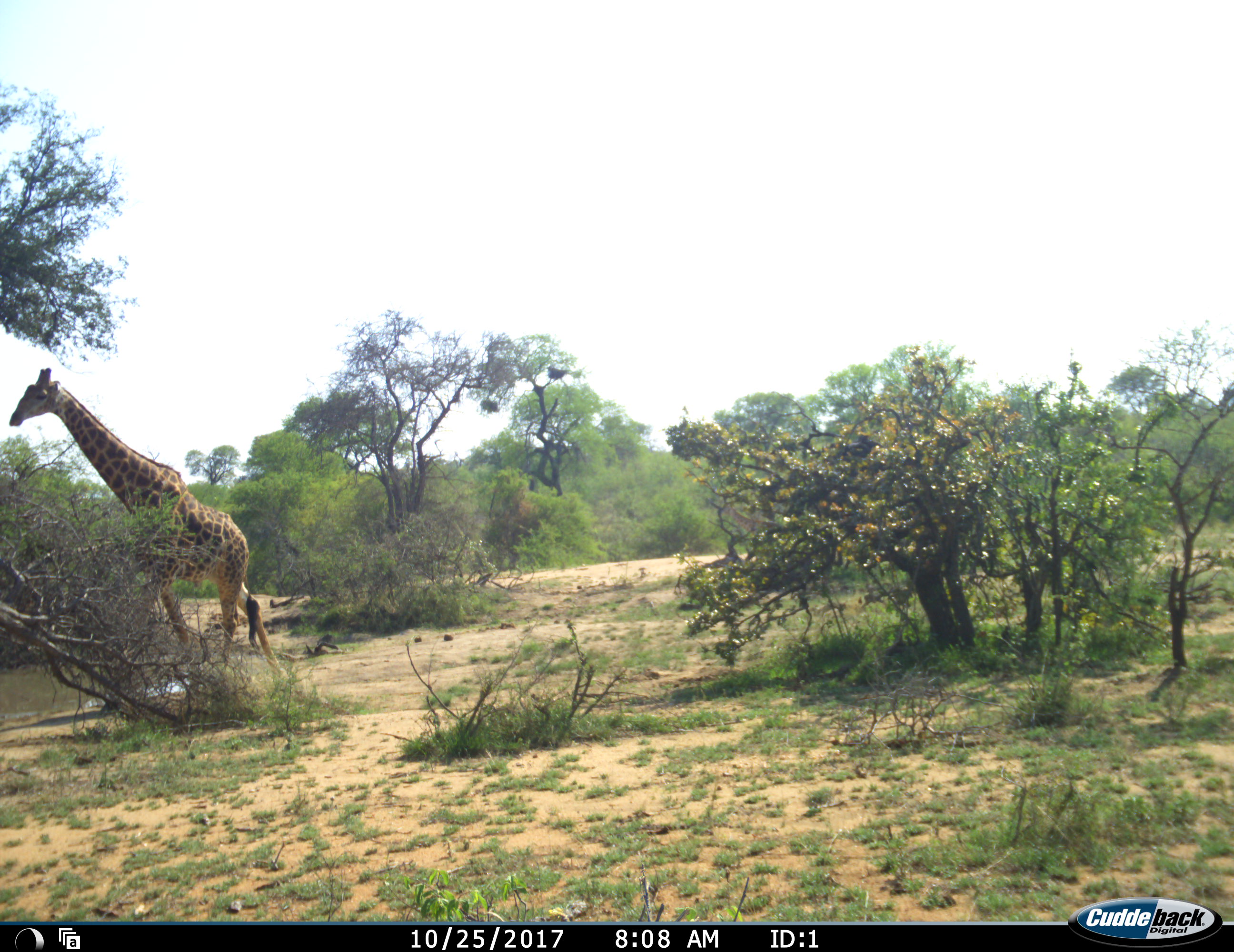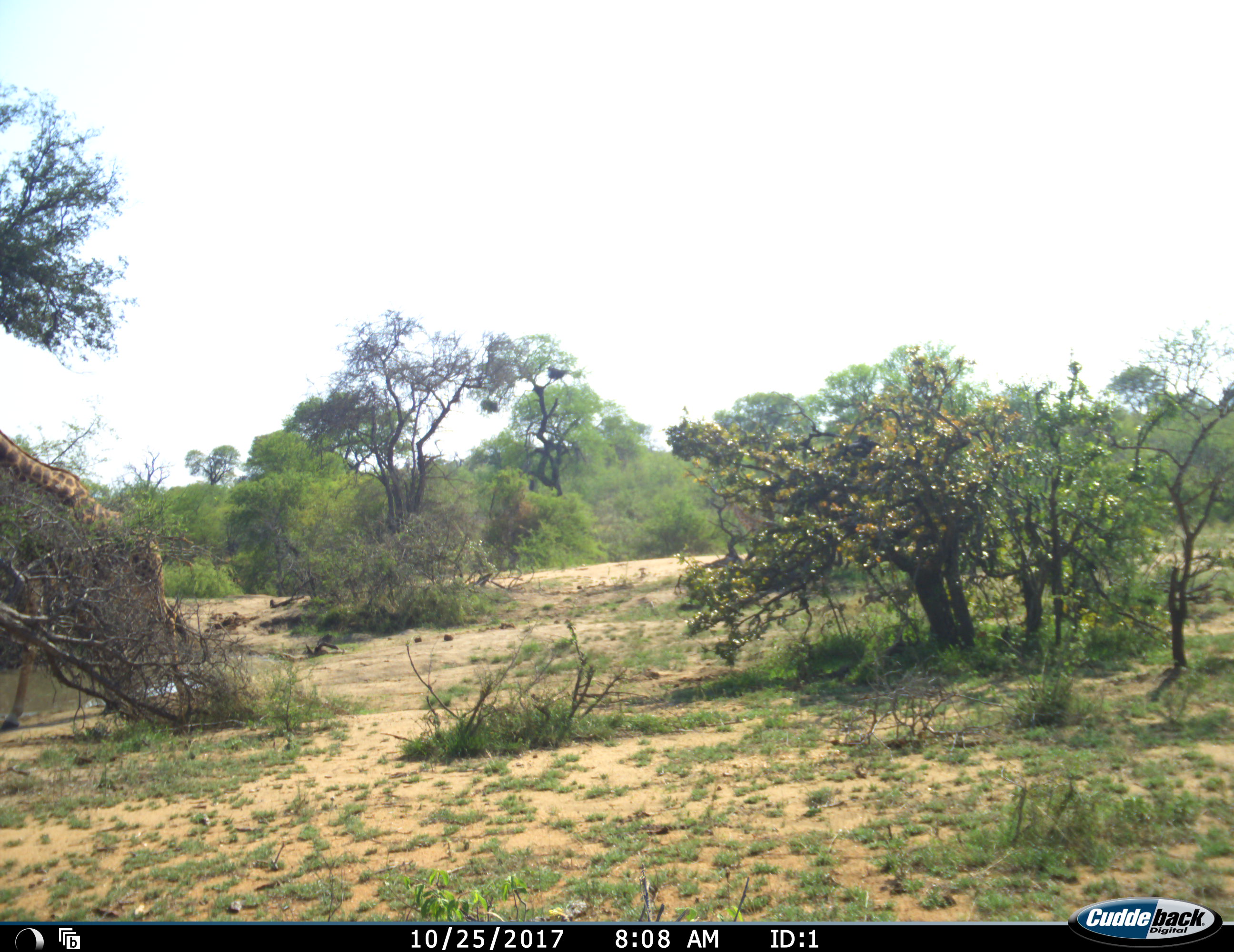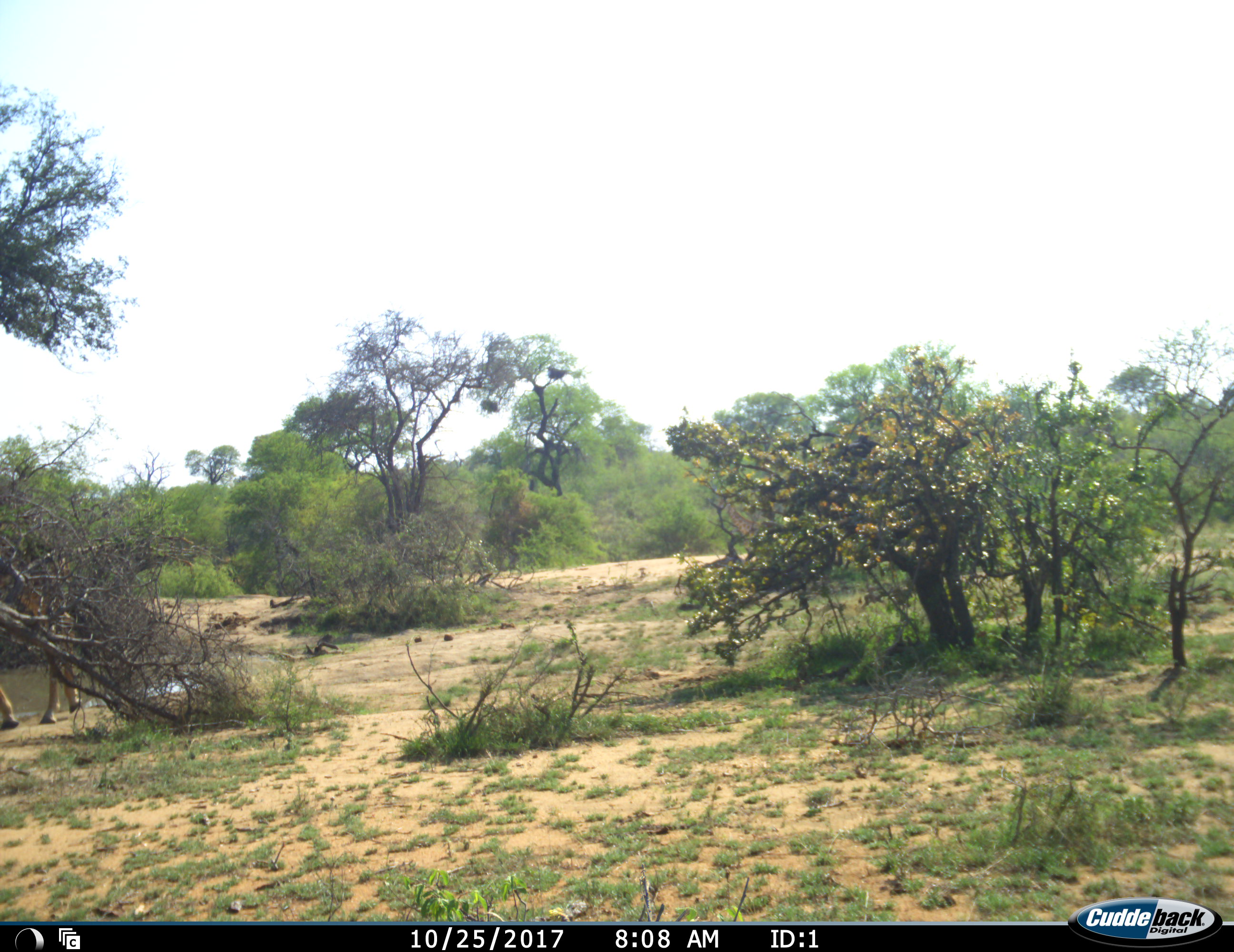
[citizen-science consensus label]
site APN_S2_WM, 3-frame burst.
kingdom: Animalia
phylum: Chordata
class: Mammalia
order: Artiodactyla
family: Giraffidae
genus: Giraffa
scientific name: Giraffa camelopardalis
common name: giraffe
Giraffe (Giraffa camelopardalis), count 1. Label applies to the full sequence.